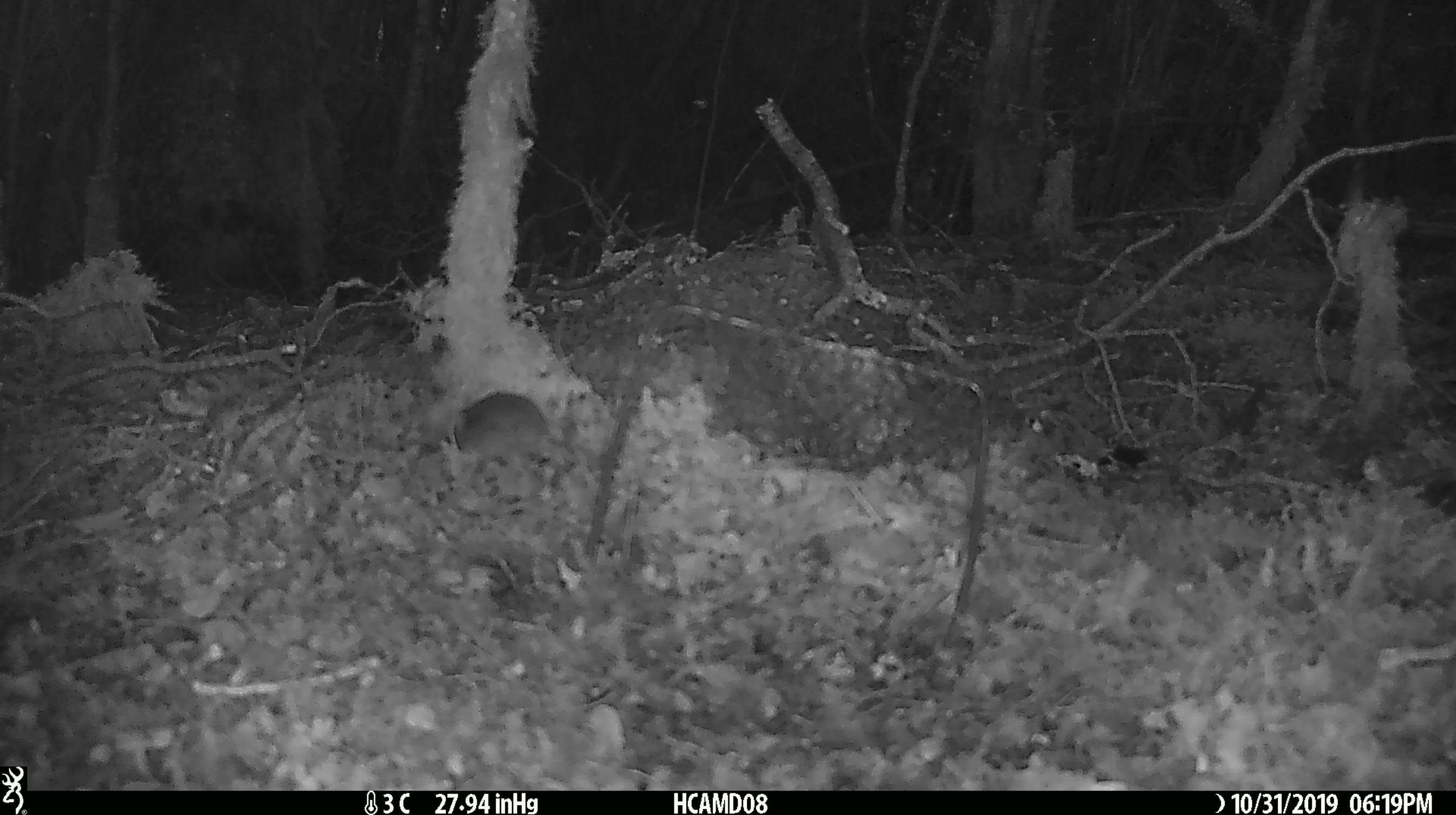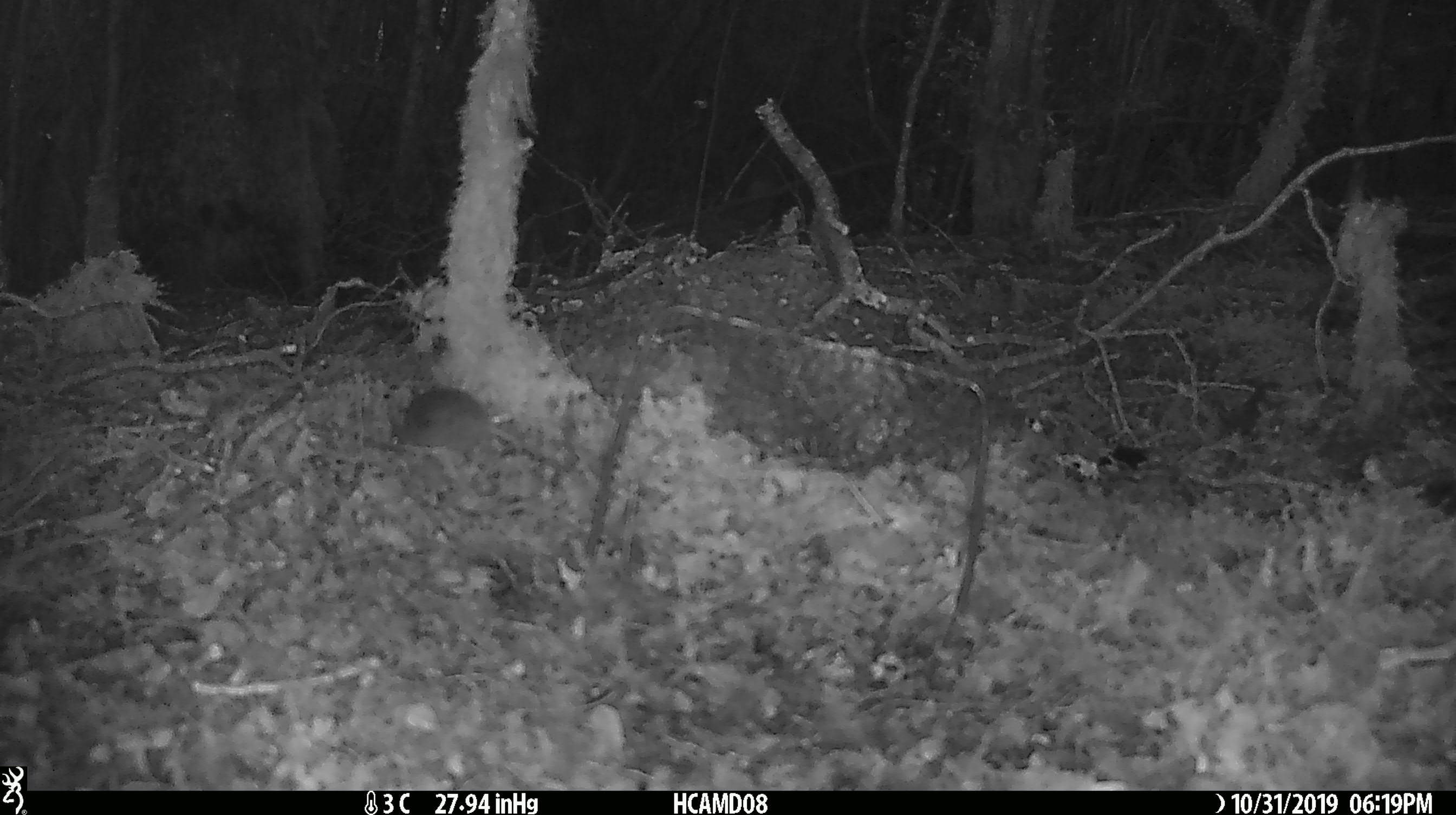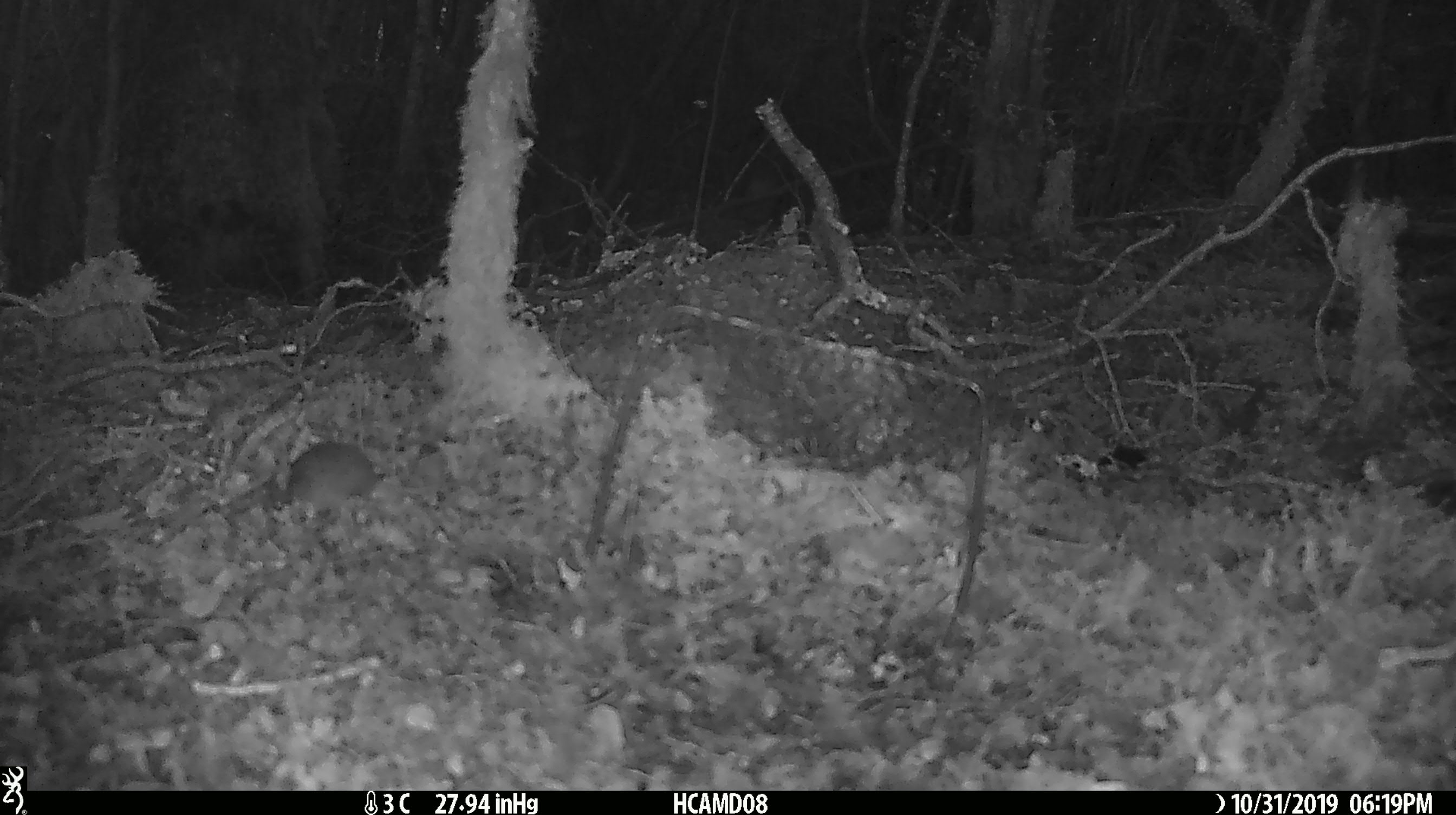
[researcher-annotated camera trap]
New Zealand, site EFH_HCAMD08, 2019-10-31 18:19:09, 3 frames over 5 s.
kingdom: Animalia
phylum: Chordata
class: Mammalia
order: Rodentia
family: Muridae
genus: Mus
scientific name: Mus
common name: mouse